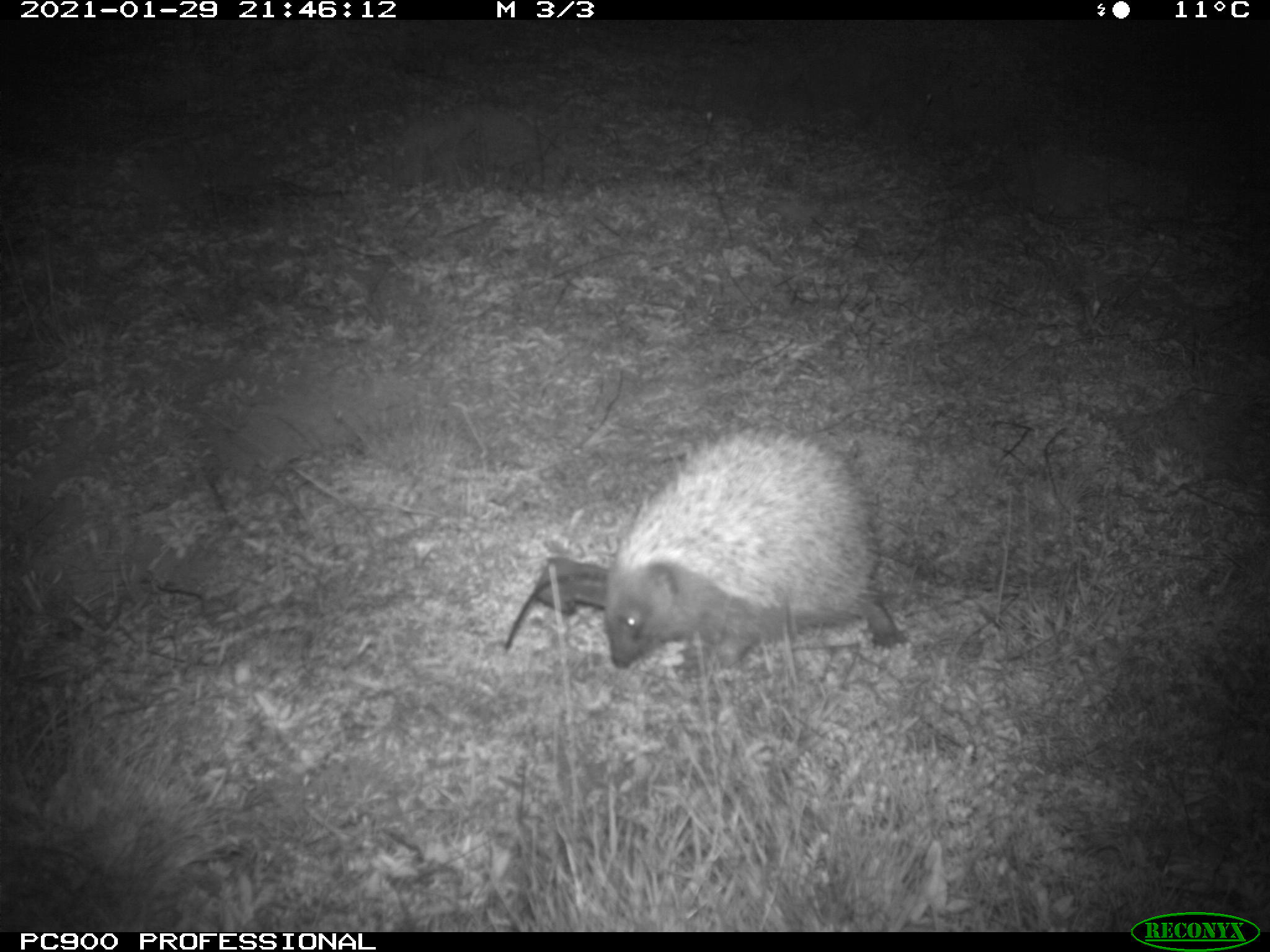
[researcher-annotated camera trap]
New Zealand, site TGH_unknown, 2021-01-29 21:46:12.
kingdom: Animalia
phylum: Chordata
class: Mammalia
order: Eulipotyphla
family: Erinaceidae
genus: Erinaceus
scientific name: Erinaceus europaeus europaeus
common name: european hedgehog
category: hedgehog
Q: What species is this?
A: Hedgehog (european hedgehog) (Erinaceus europaeus europaeus).